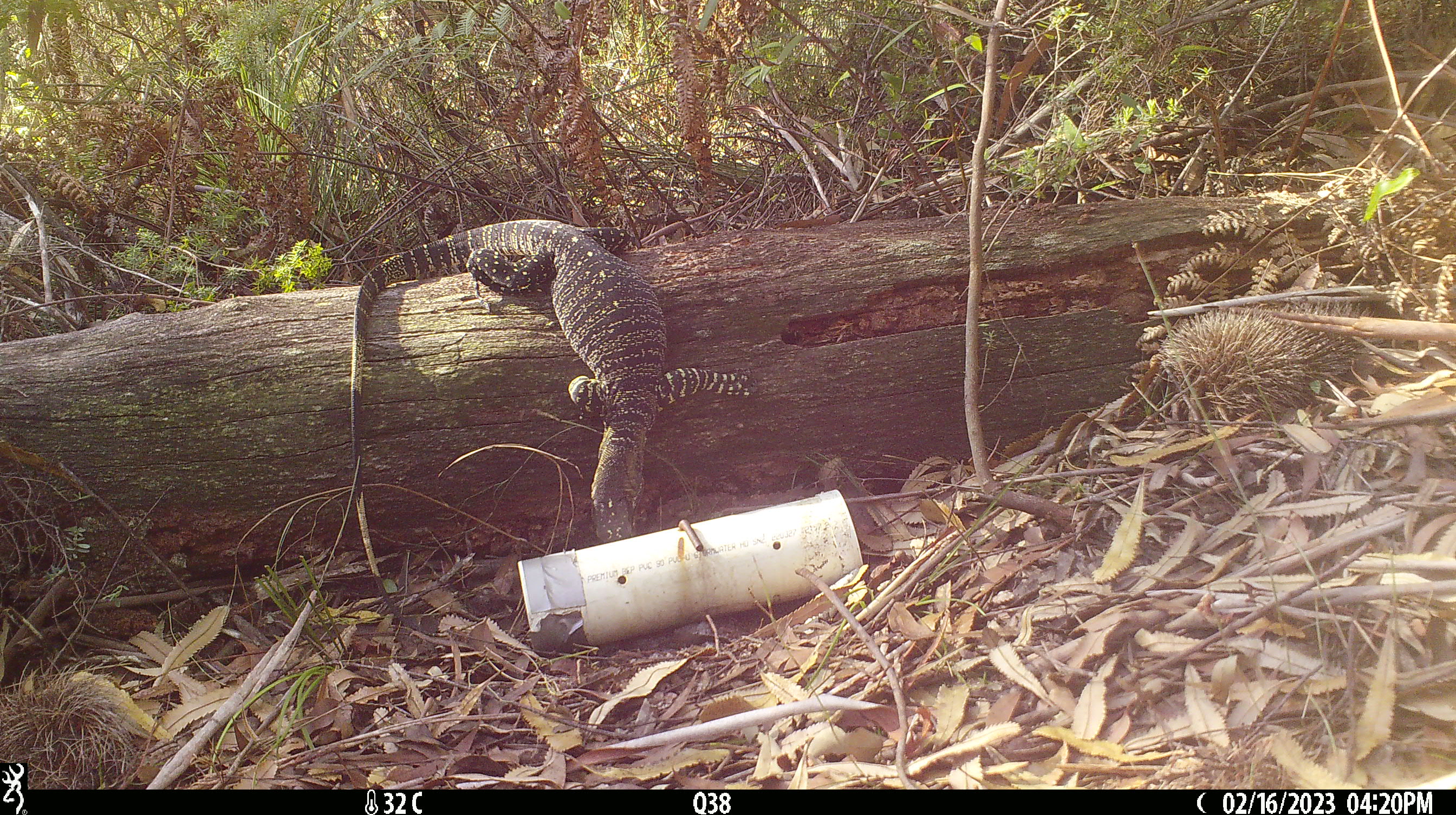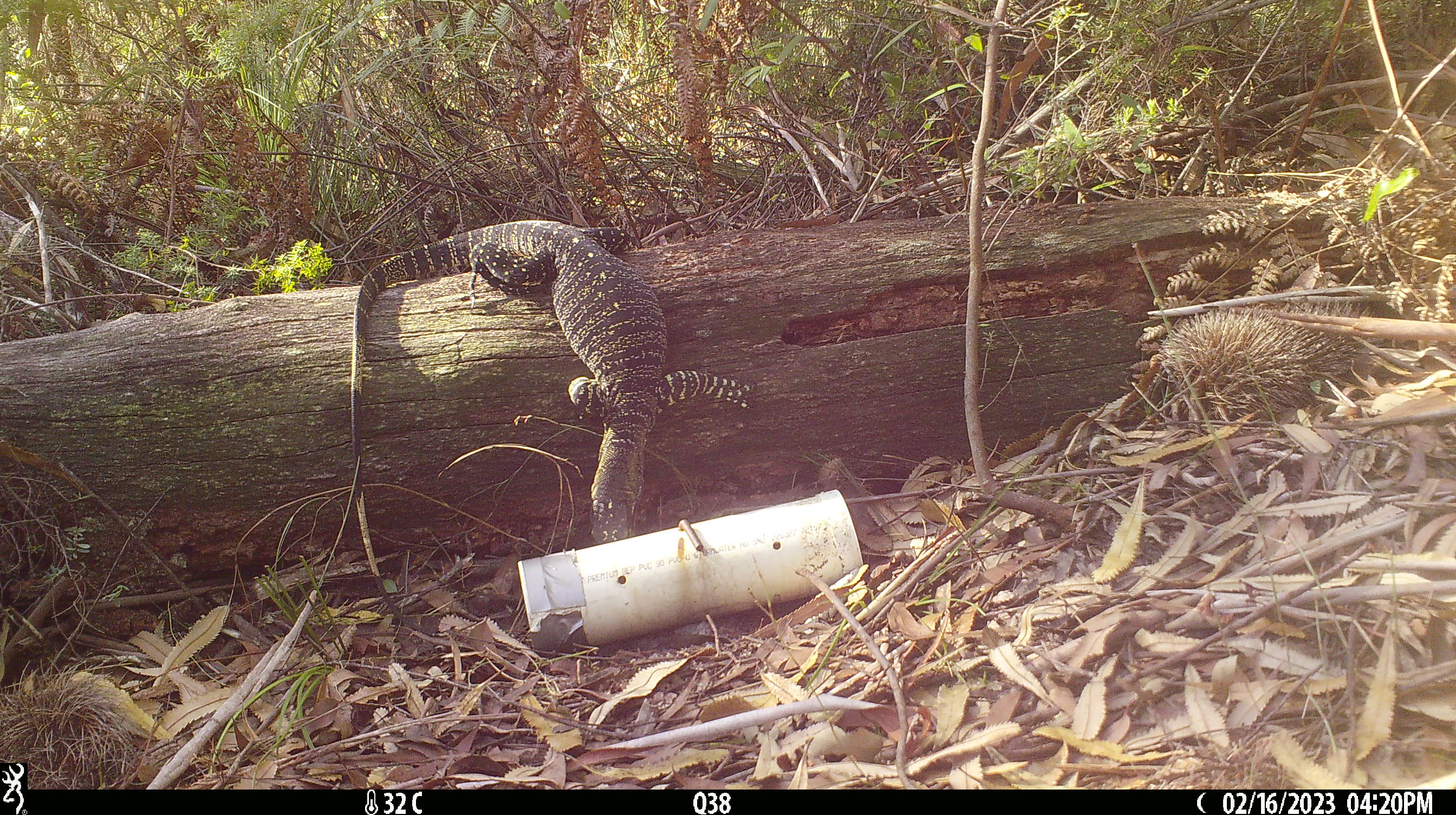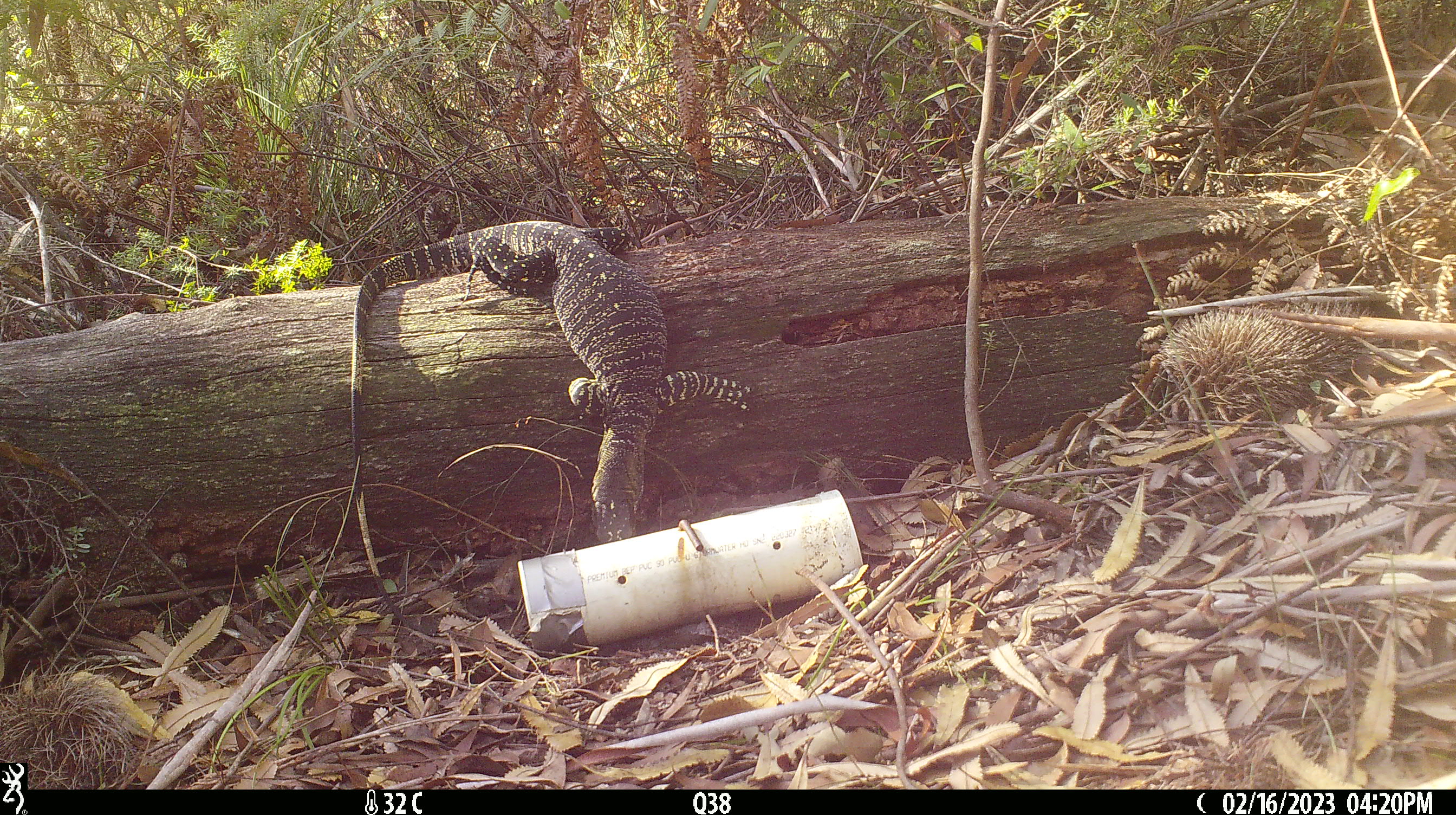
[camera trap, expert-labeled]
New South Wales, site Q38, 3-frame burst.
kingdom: Animalia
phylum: Chordata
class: Reptilia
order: Squamata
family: Varanidae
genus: Varanus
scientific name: Varanus varius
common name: lace monitor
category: goanna